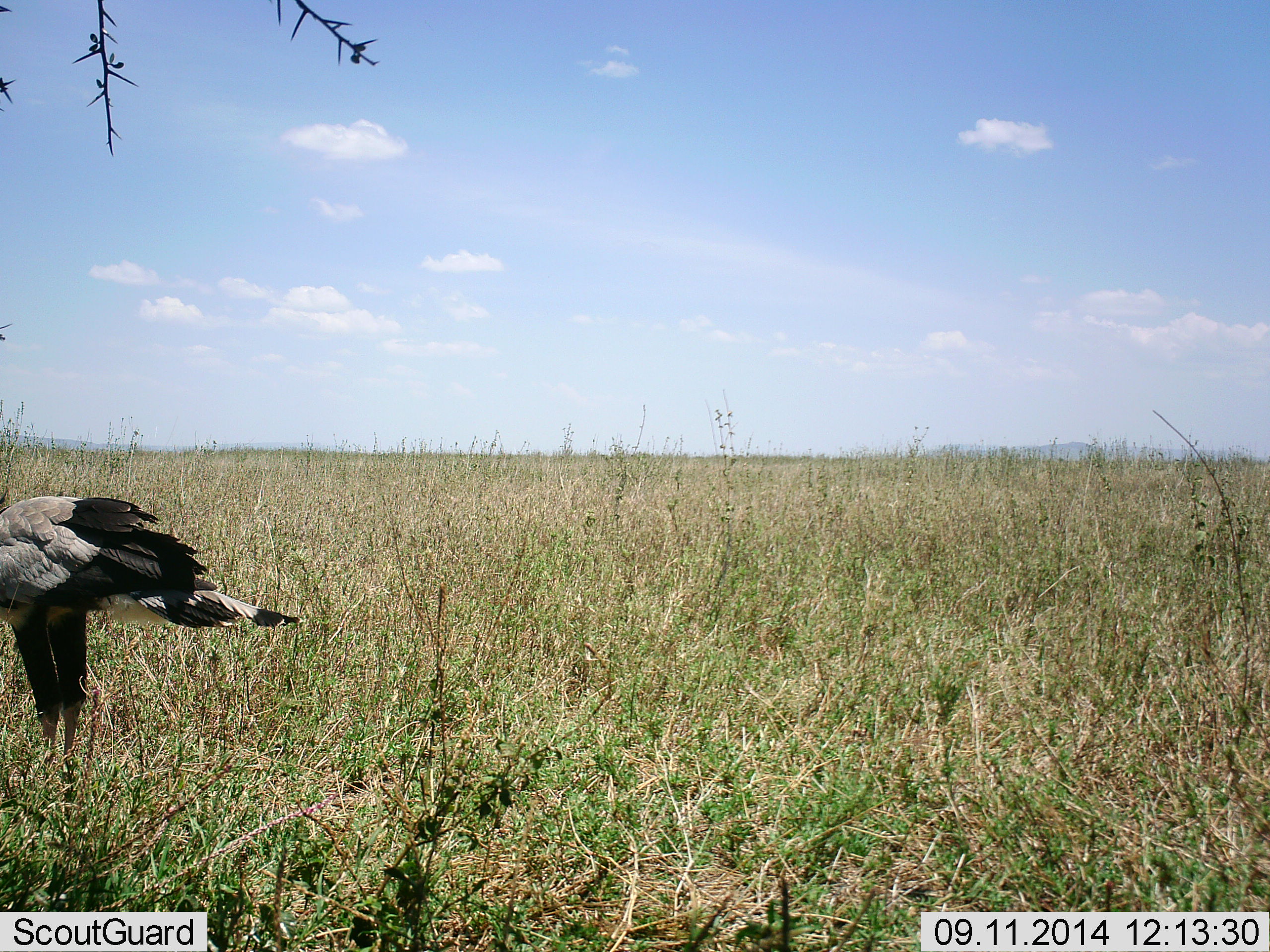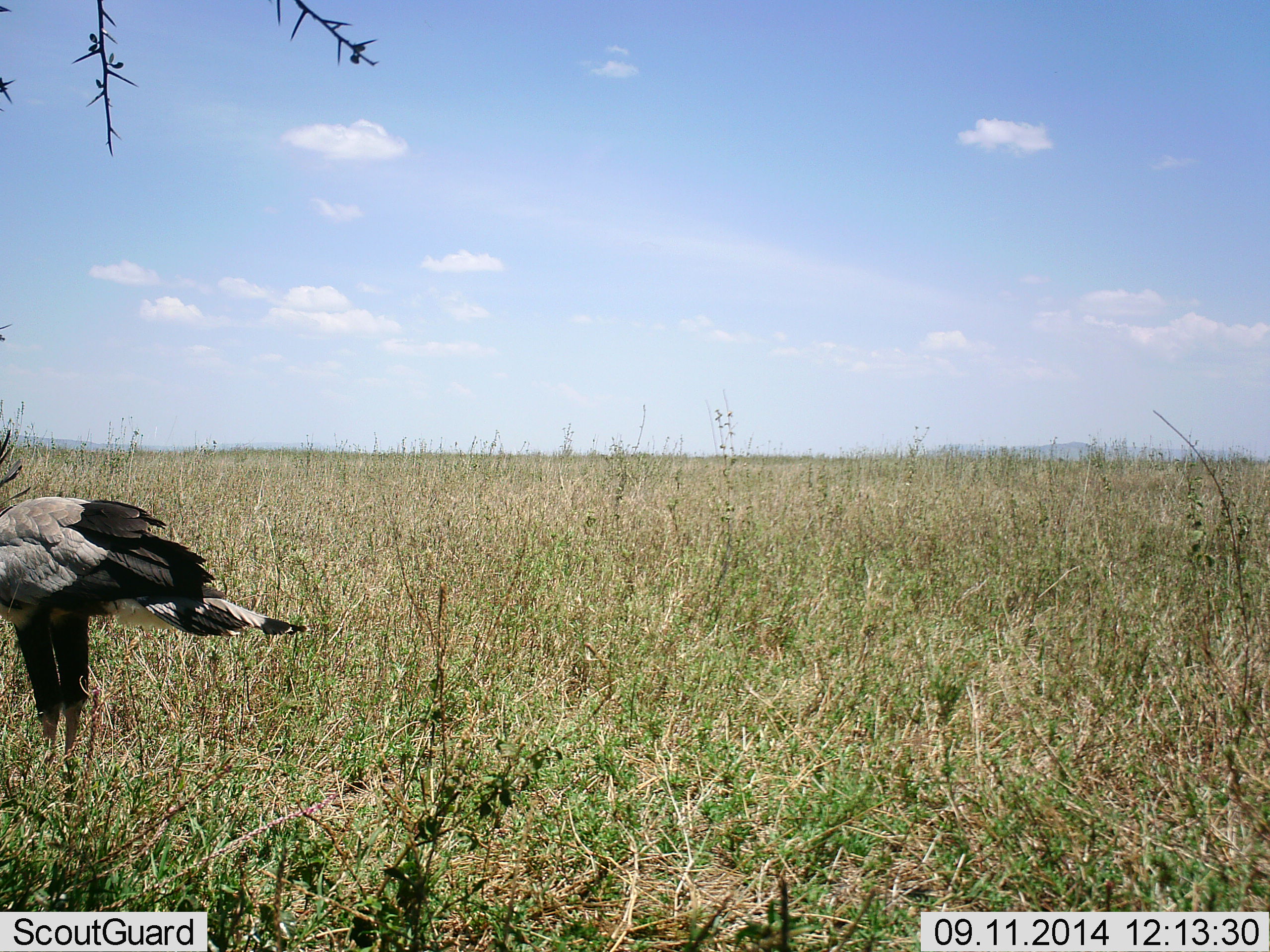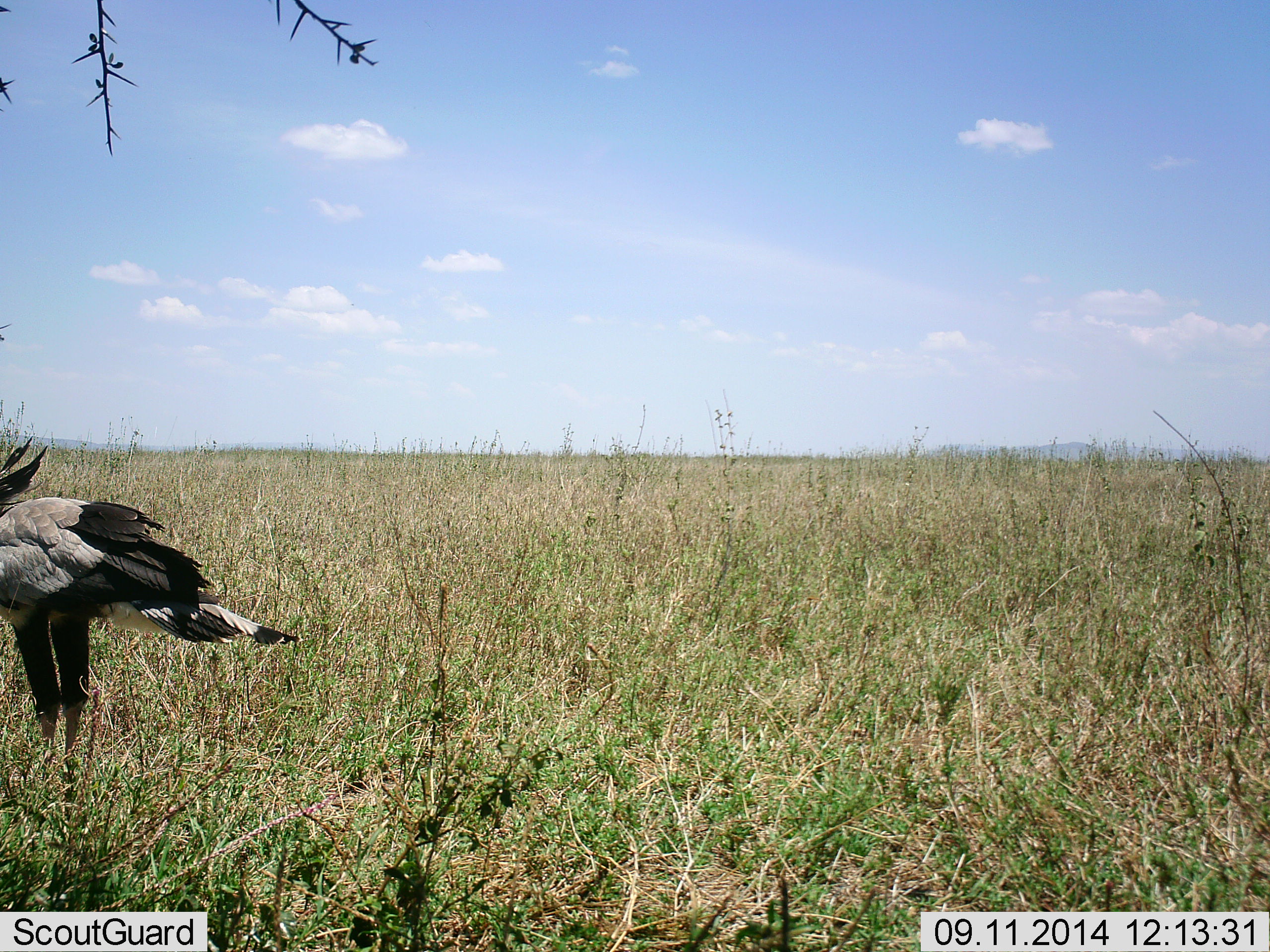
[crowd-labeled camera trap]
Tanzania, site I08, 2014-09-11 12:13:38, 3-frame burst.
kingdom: Animalia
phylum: Chordata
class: Aves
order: Accipitriformes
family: Sagittariidae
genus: Sagittarius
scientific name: Sagittarius serpentarius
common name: secretary bird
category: secretarybird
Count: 1.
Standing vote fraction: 100%.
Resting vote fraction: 0%.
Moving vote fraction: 0%.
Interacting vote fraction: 0%.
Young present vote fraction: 0%.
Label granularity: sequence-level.